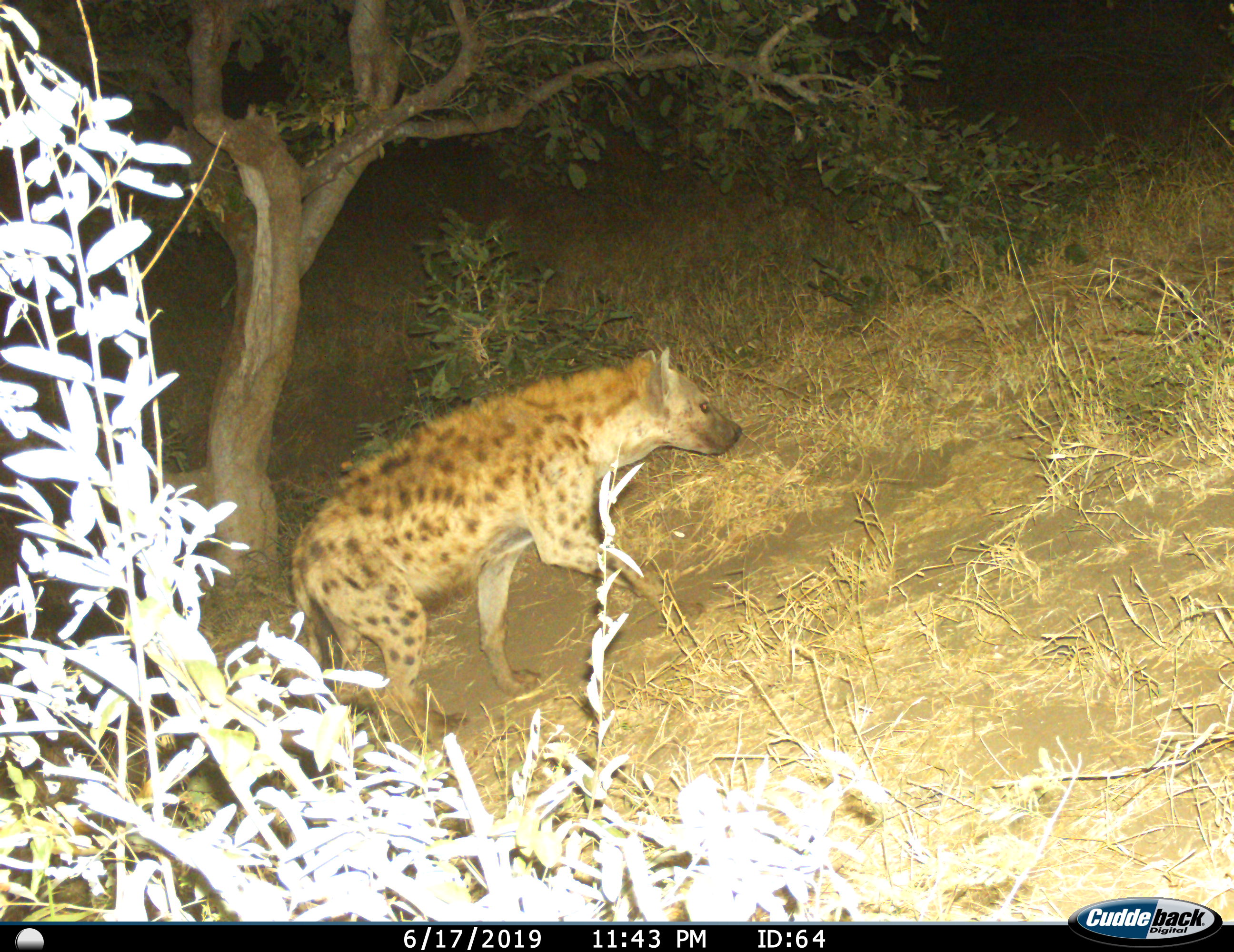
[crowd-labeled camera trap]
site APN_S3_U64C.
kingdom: Animalia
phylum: Chordata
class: Mammalia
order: Carnivora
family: Hyaenidae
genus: Crocuta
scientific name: Crocuta crocuta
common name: spotted hyena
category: hyenaspotted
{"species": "hyenaspotted (spotted hyena) (Crocuta crocuta)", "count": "1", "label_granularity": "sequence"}